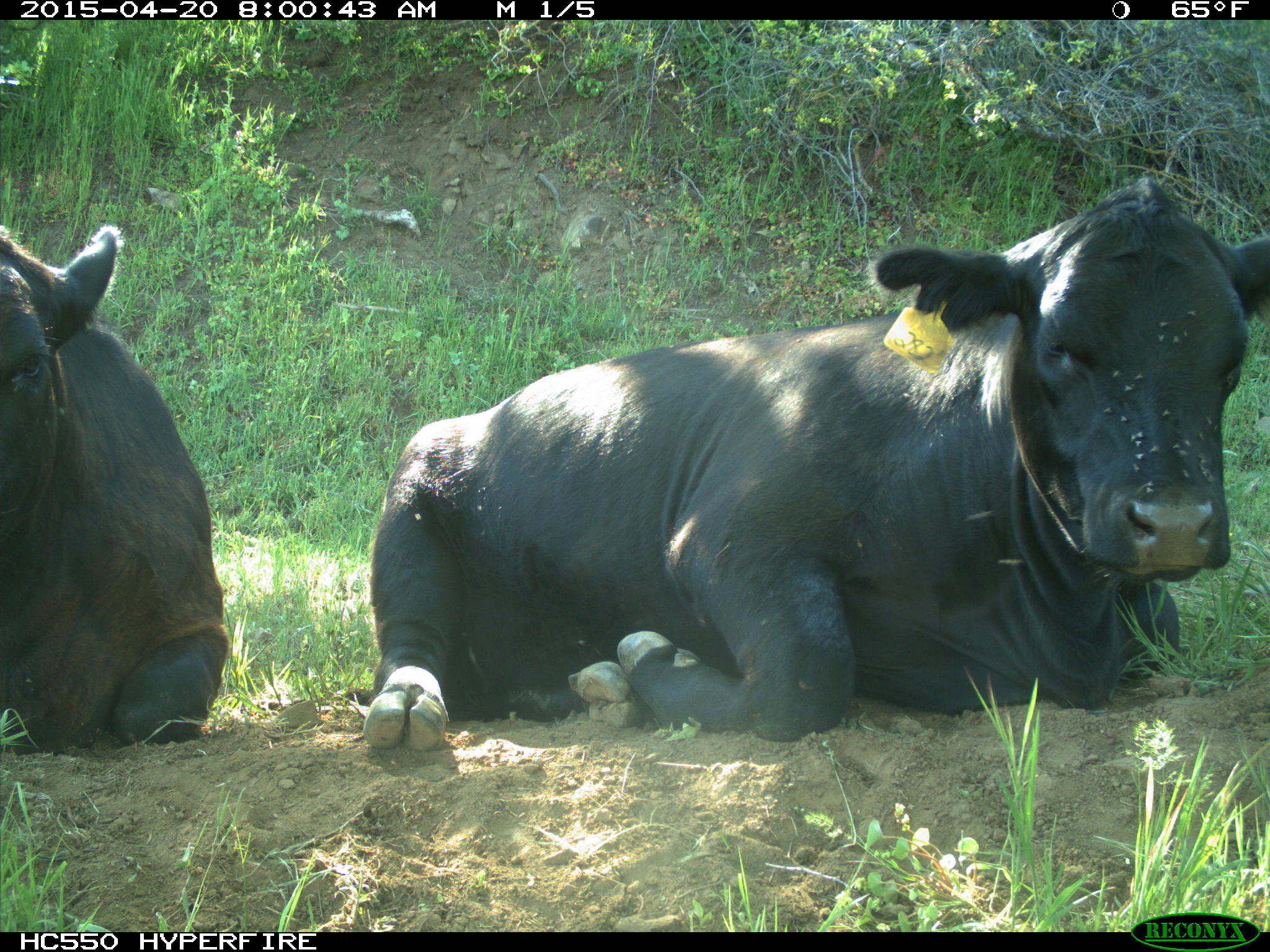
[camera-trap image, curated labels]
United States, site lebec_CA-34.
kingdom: Animalia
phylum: Chordata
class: Mammalia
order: Artiodactyla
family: Bovidae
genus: Bos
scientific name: Bos taurus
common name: domestic cow